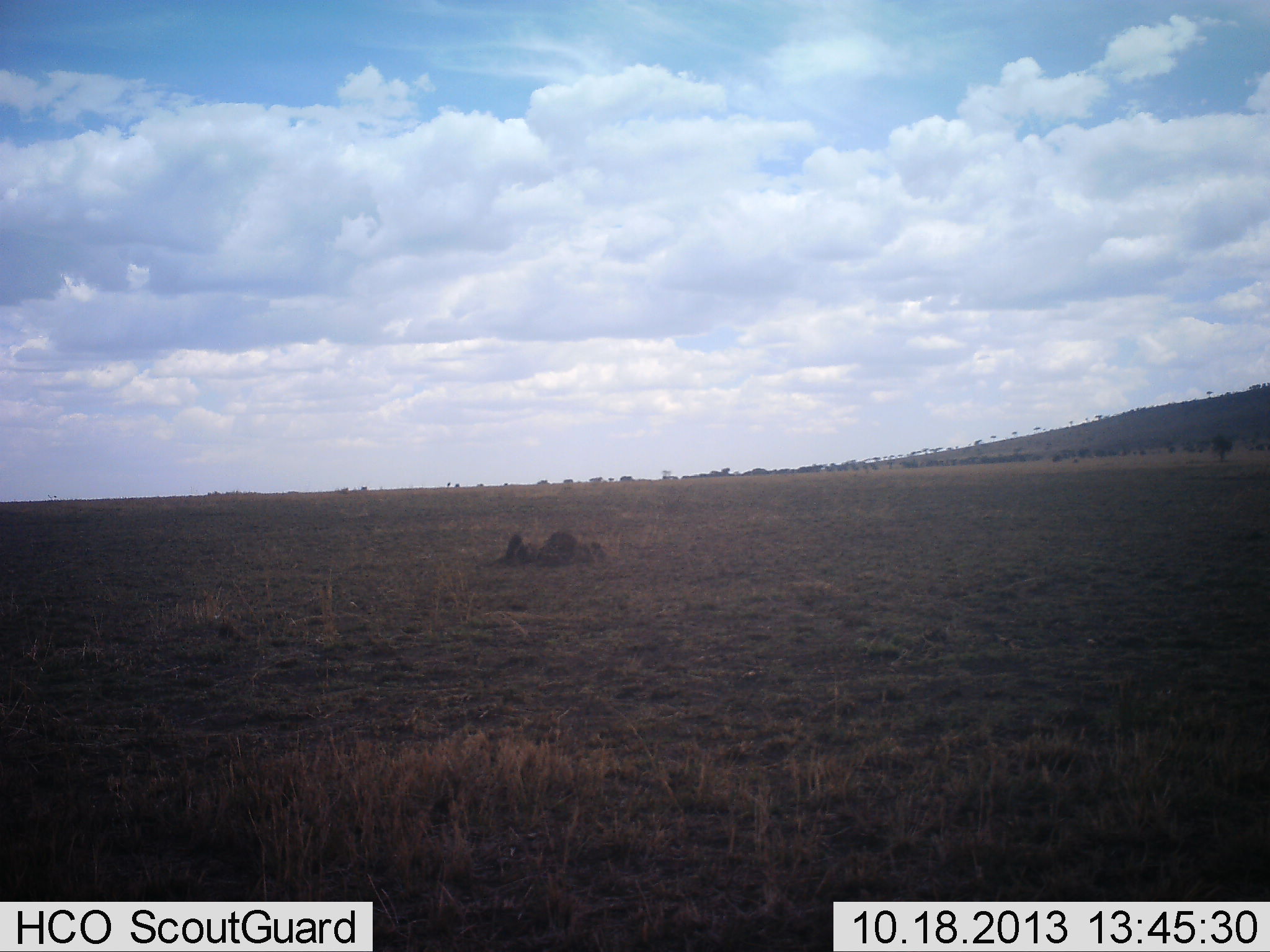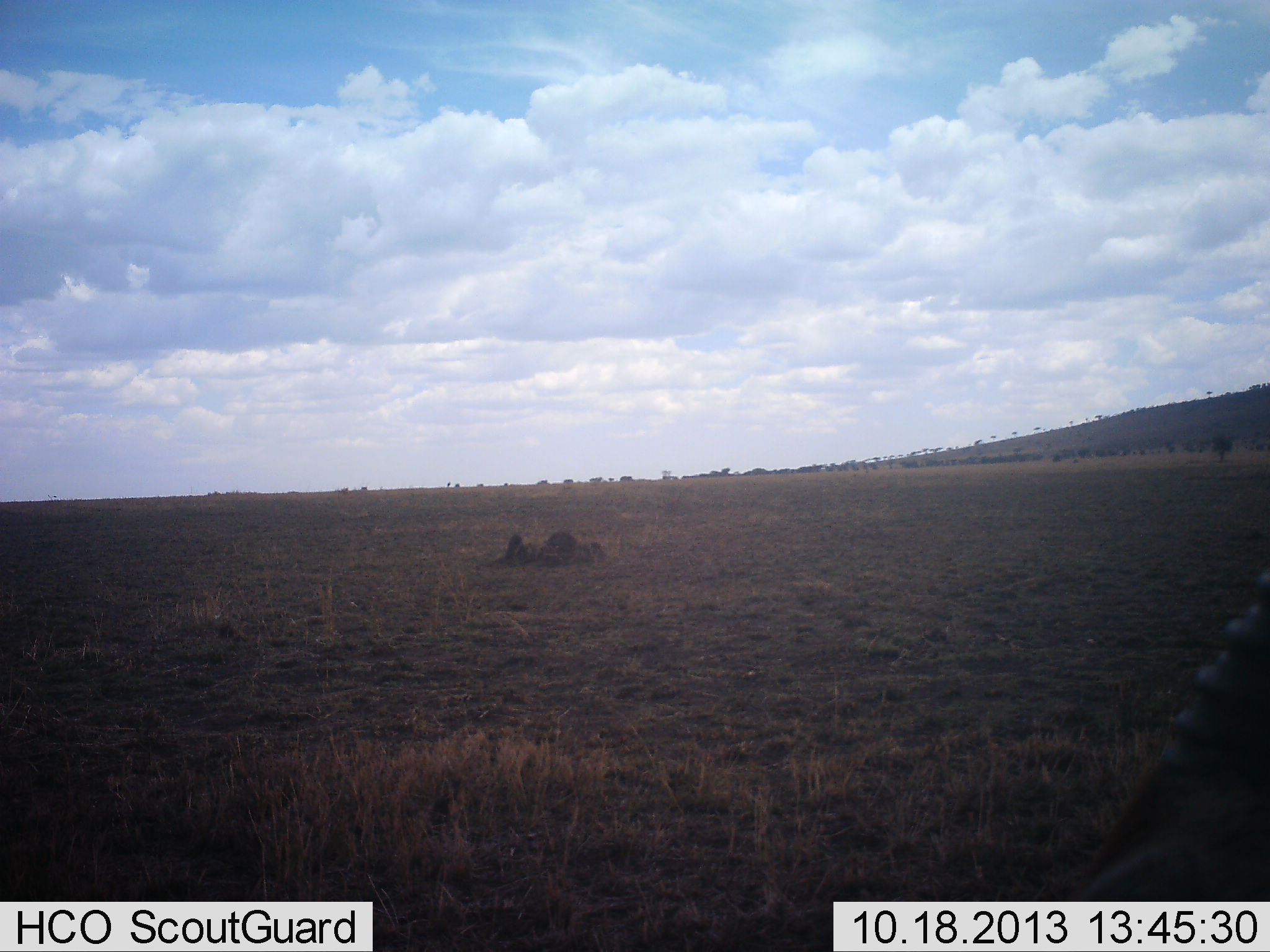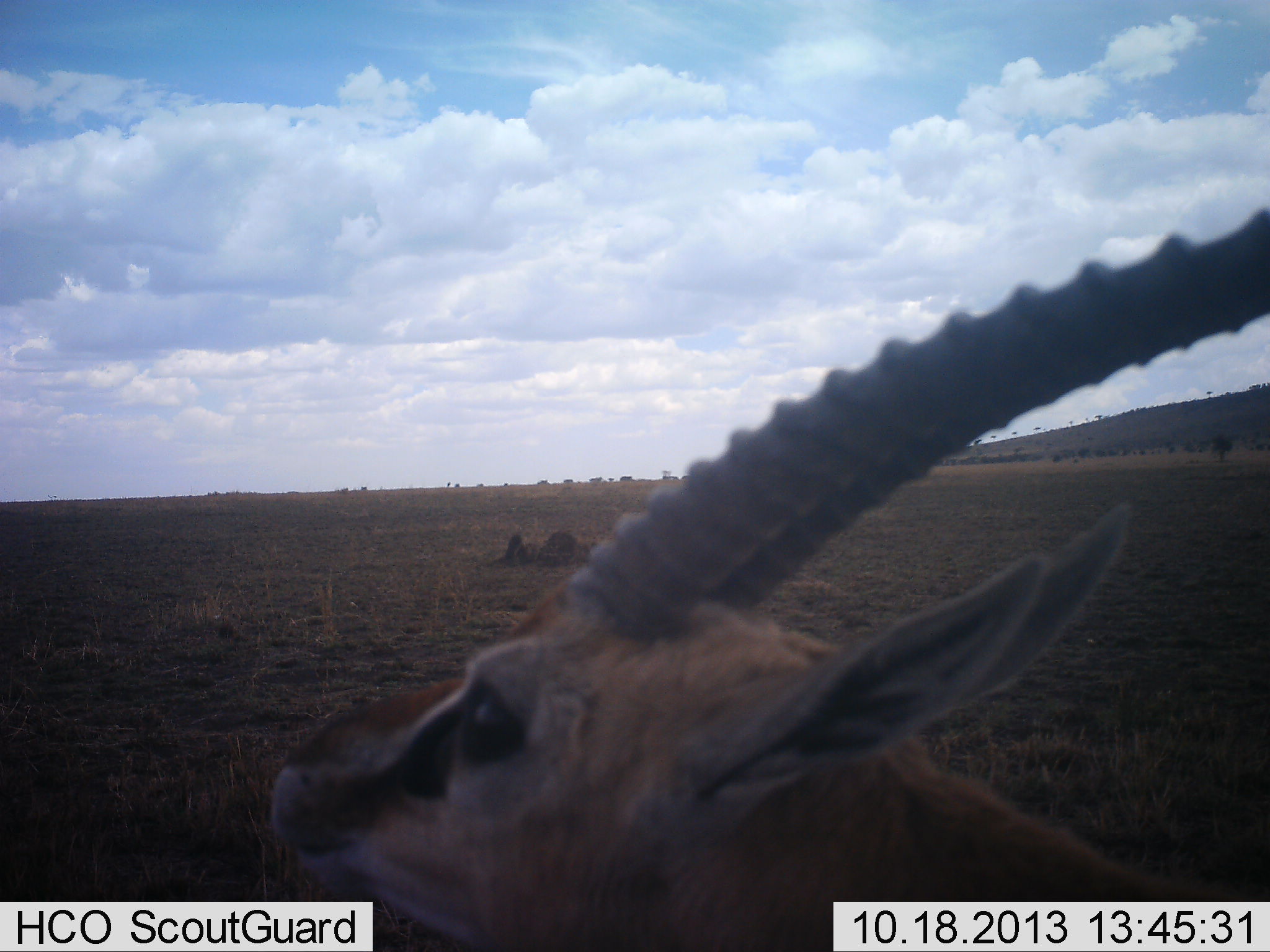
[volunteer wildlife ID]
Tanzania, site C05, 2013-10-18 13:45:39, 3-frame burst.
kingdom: Animalia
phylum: Chordata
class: Mammalia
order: Artiodactyla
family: Bovidae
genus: Eudorcas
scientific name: Eudorcas thomsonii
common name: thomson's gazelle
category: gazellethomsons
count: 1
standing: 30%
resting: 0%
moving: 70%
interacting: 0%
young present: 0%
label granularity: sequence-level